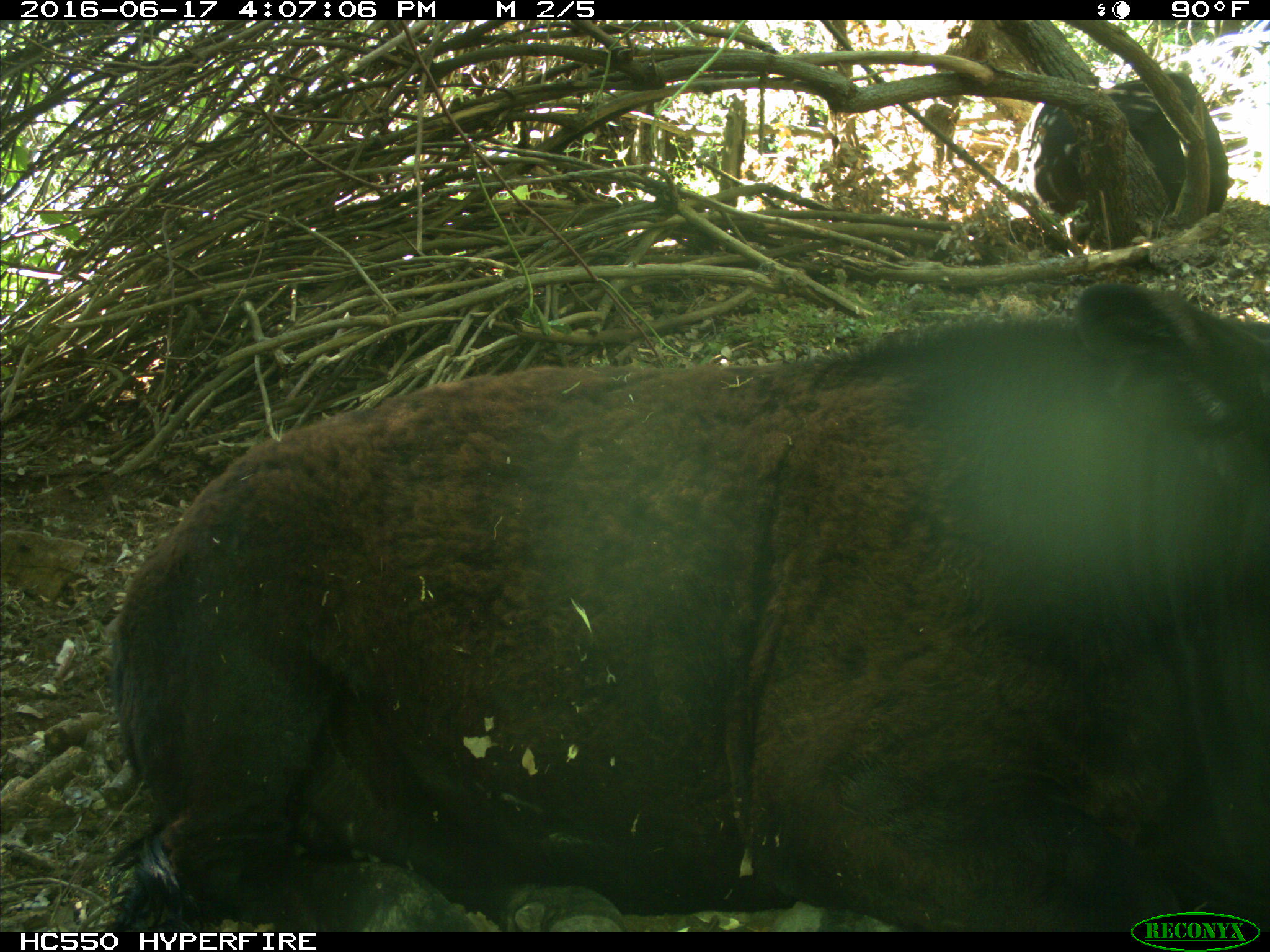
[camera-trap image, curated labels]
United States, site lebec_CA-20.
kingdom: Animalia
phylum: Chordata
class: Mammalia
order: Artiodactyla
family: Bovidae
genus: Bos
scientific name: Bos taurus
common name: domestic cow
Bos taurus (domestic cow).